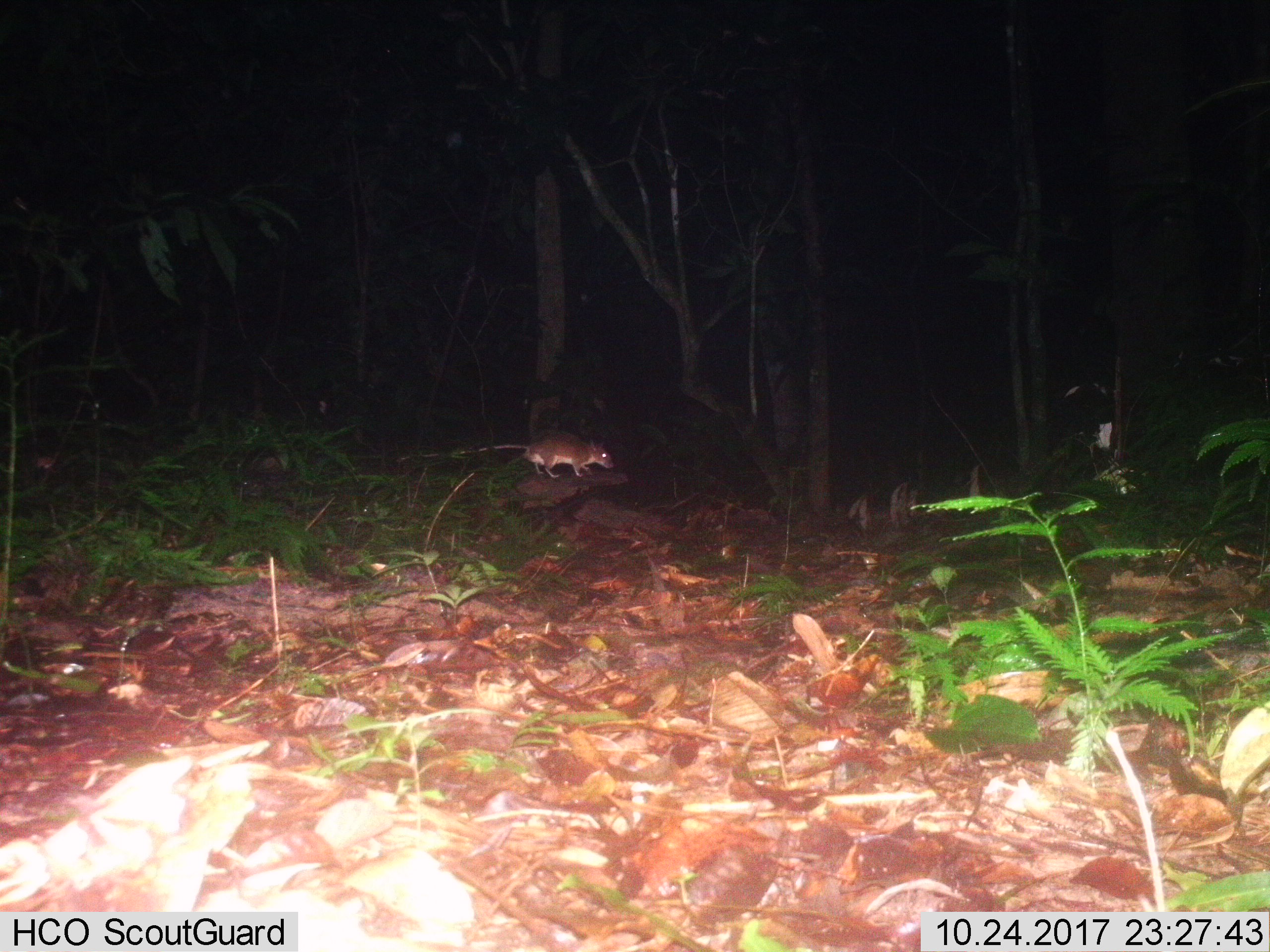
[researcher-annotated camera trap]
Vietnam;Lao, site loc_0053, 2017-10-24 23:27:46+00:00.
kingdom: Animalia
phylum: Chordata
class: Mammalia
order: Rodentia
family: Muridae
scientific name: Muridae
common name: old-world mice and rats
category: unidentified murid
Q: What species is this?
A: Unidentified murid (old-world mice and rats) (Muridae).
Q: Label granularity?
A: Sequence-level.